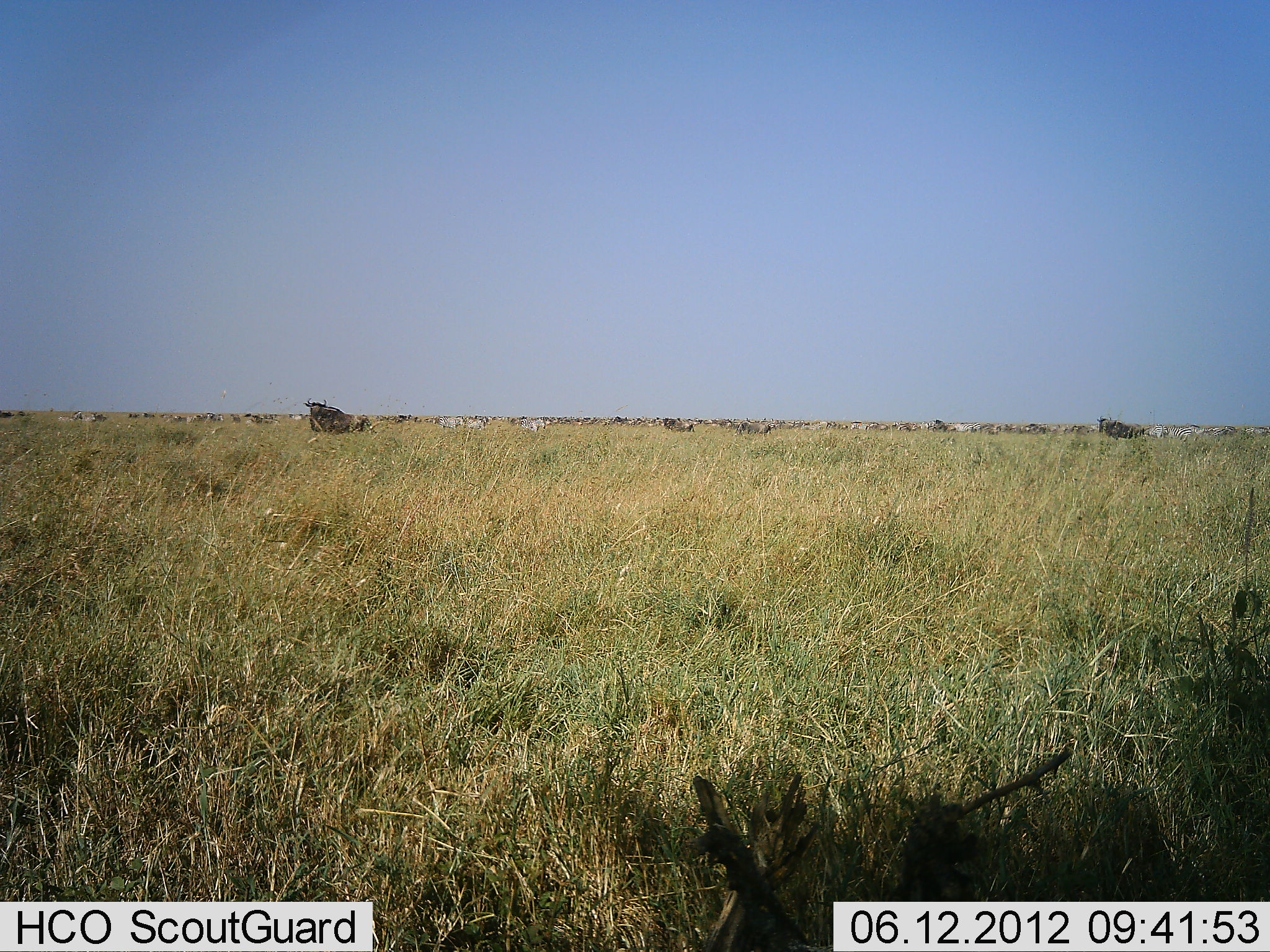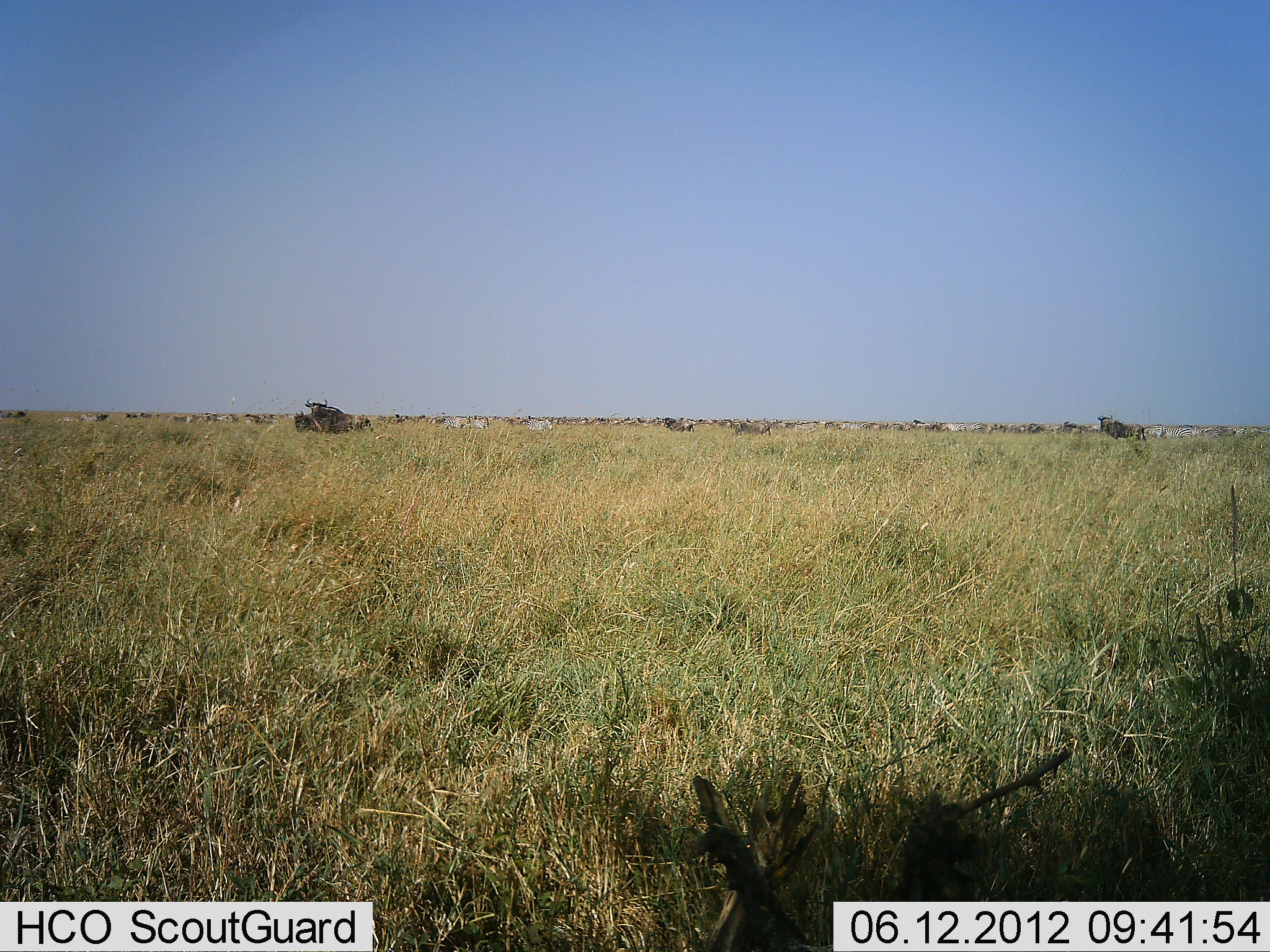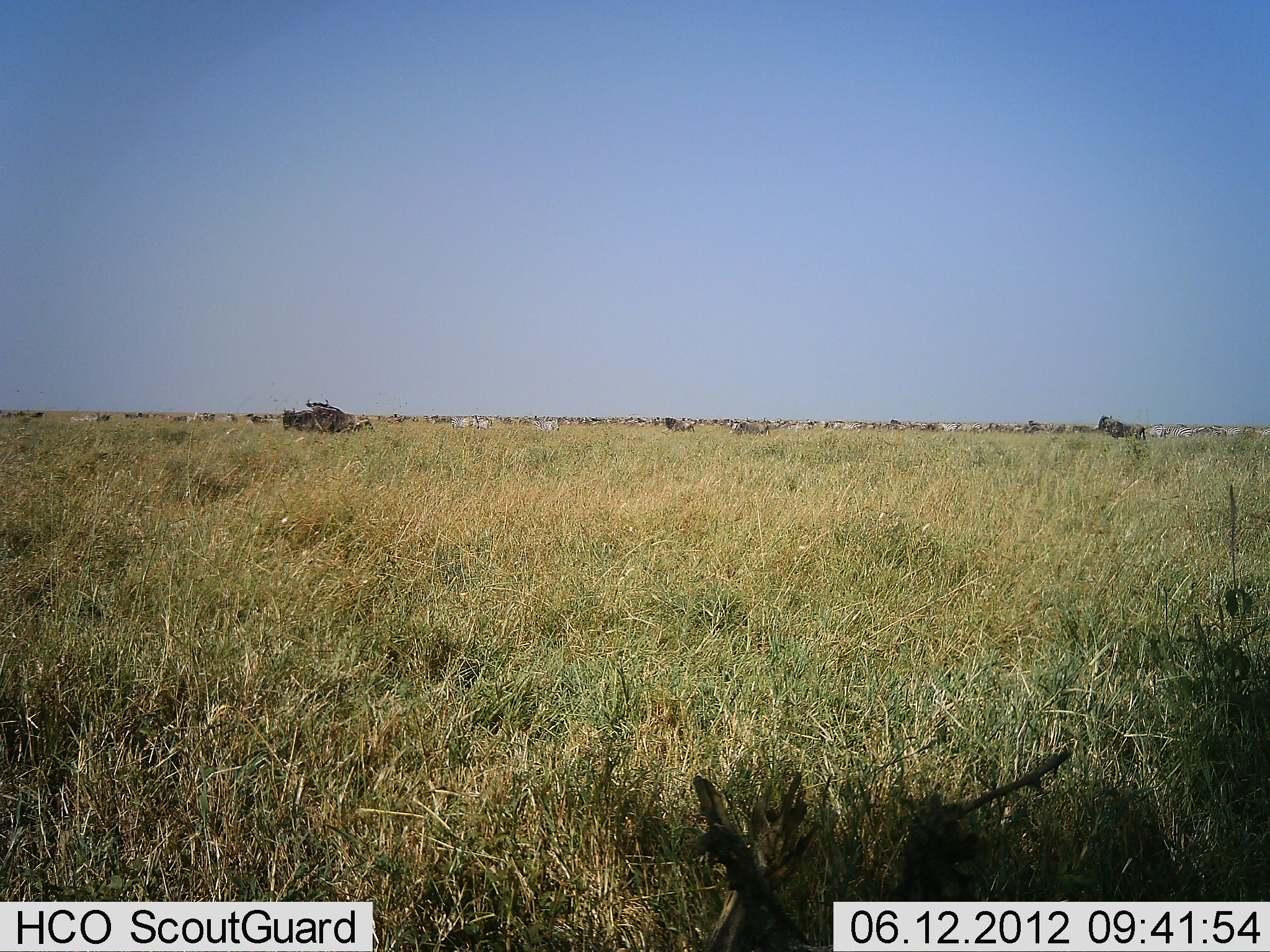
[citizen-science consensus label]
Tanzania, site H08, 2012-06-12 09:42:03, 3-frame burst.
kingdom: Animalia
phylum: Chordata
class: Mammalia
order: Artiodactyla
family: Bovidae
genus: Connochaetes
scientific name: Connochaetes taurinus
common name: blue wildebeest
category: wildebeest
Wildebeest (blue wildebeest) (Connochaetes taurinus), count 11-50. Behavior (volunteer vote fractions): standing 91%, resting 0%, moving 73%, interacting 0%. Young present (vote fraction): 0%. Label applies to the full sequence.